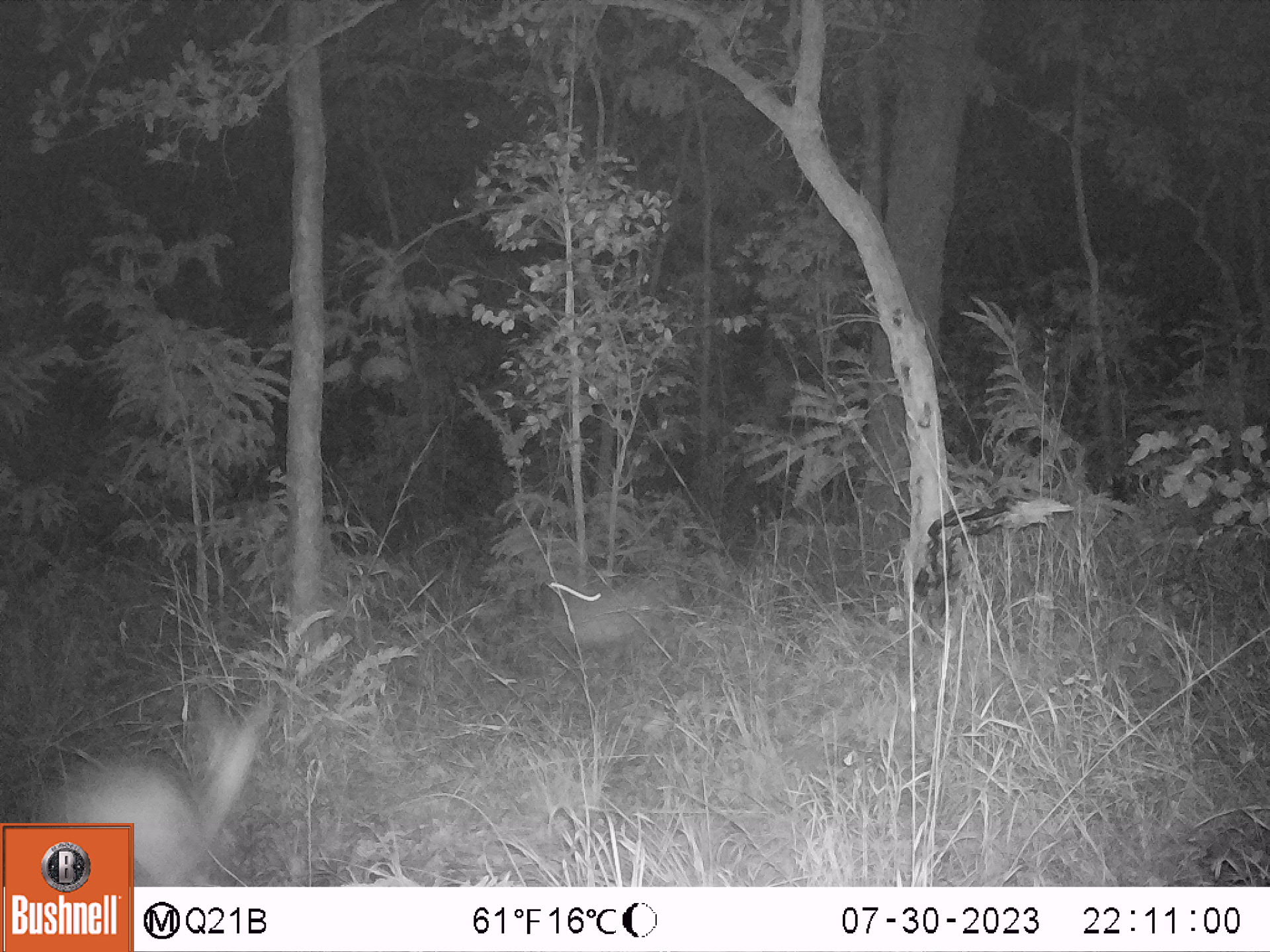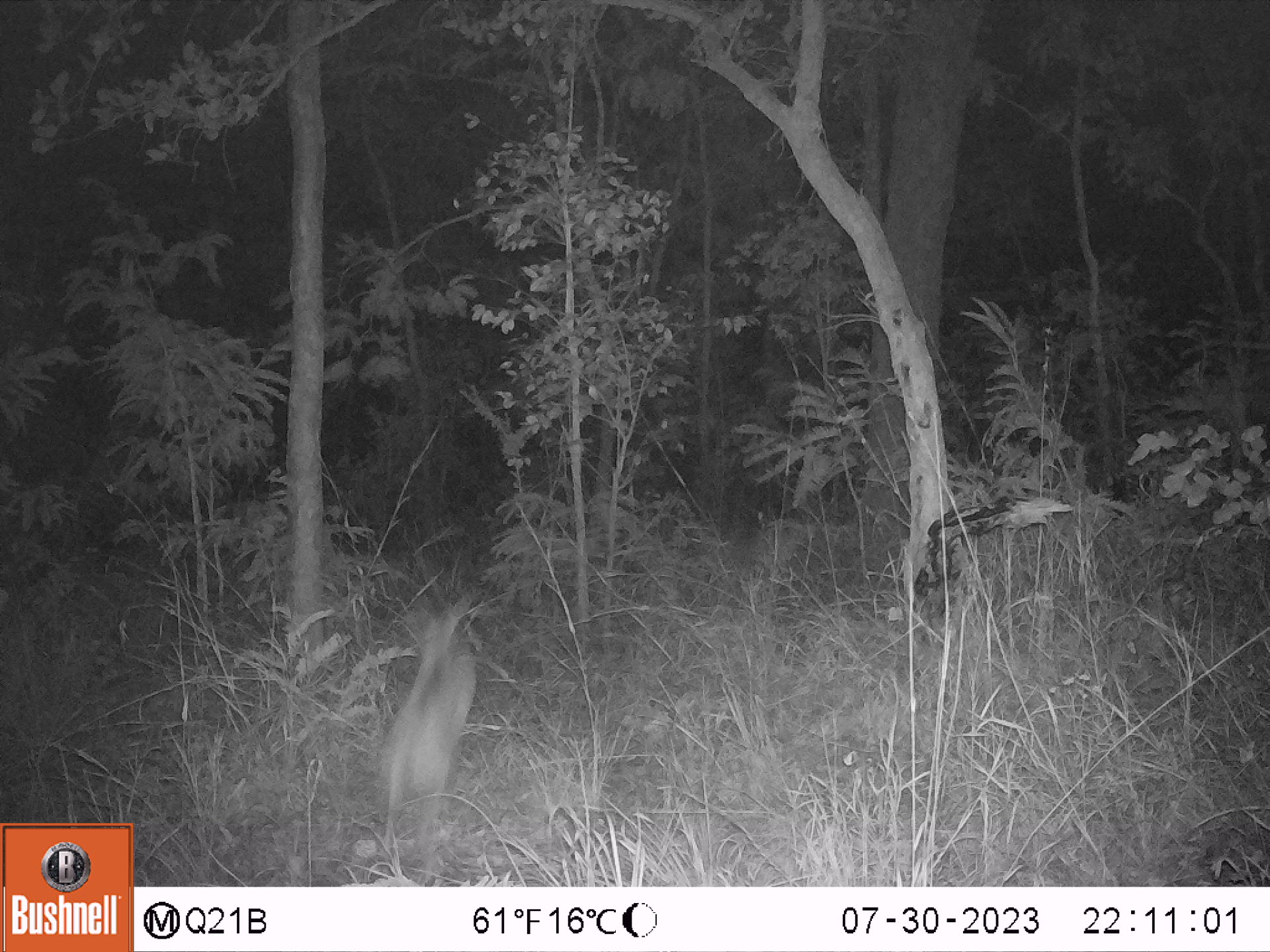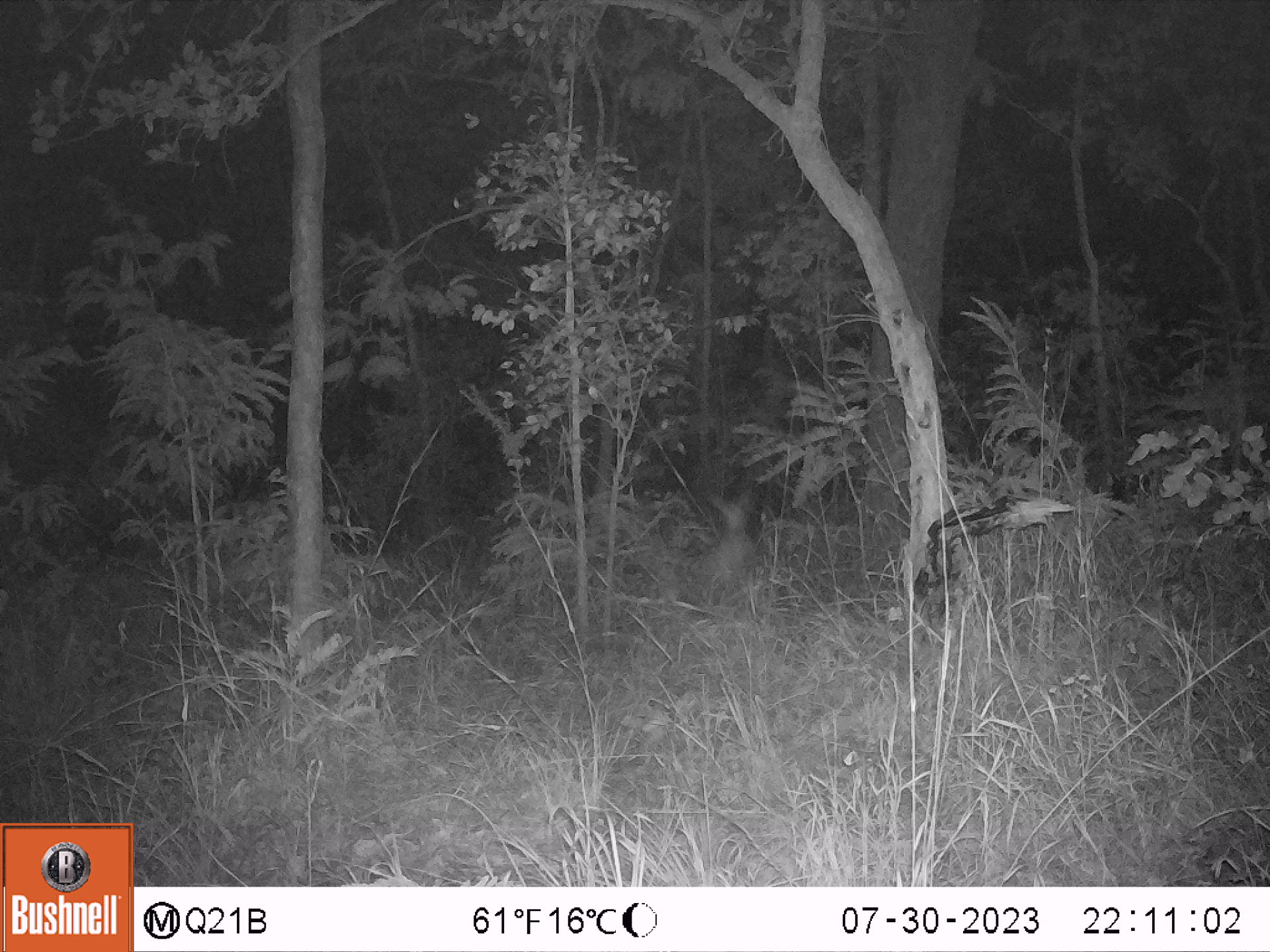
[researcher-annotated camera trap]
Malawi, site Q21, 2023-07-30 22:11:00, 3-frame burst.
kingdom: Animalia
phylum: Chordata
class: Mammalia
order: Artiodactyla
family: Bovidae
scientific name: Antilopinae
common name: small antelope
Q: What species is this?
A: Small antelope (Antilopinae).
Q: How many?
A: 2.